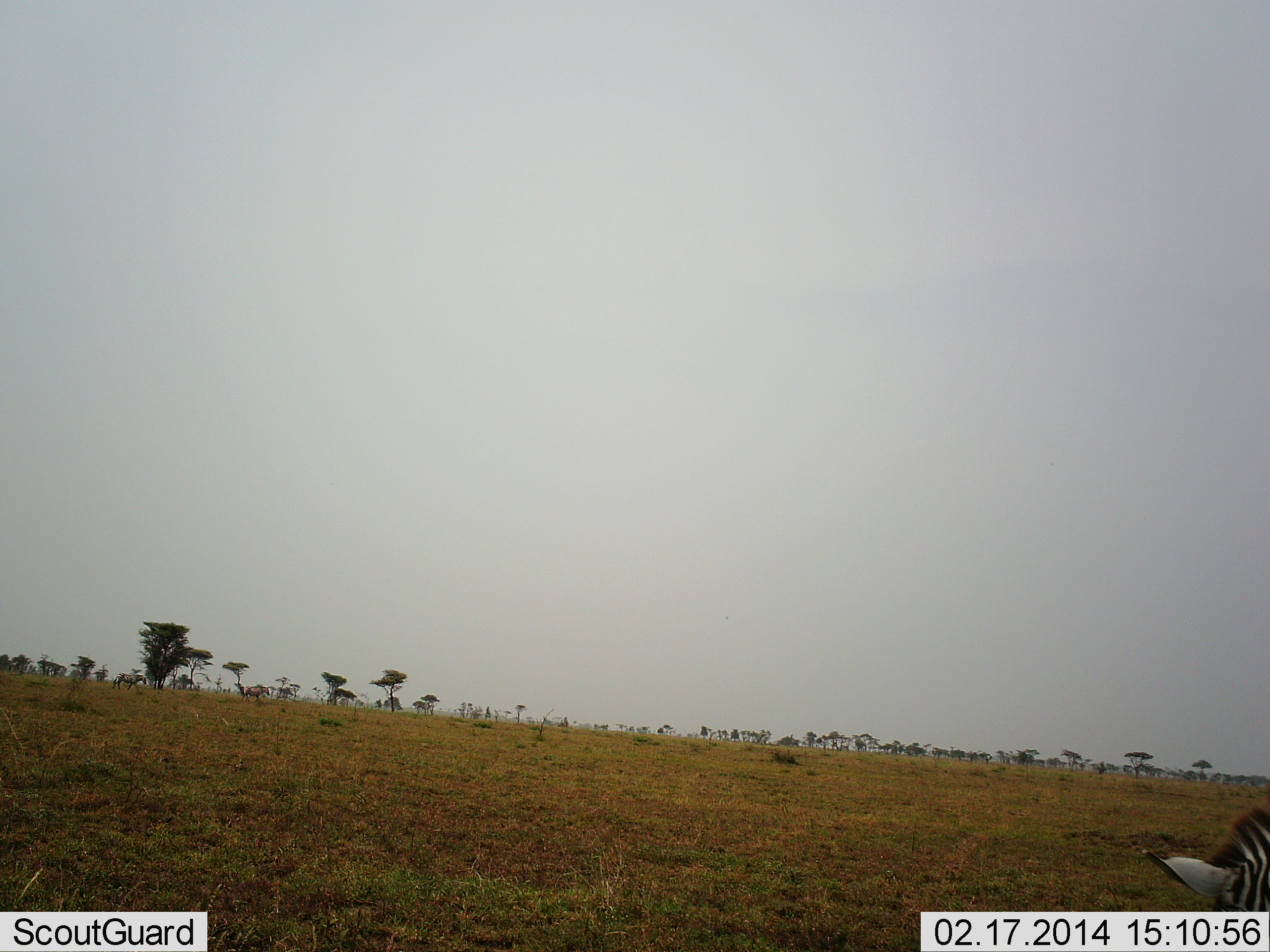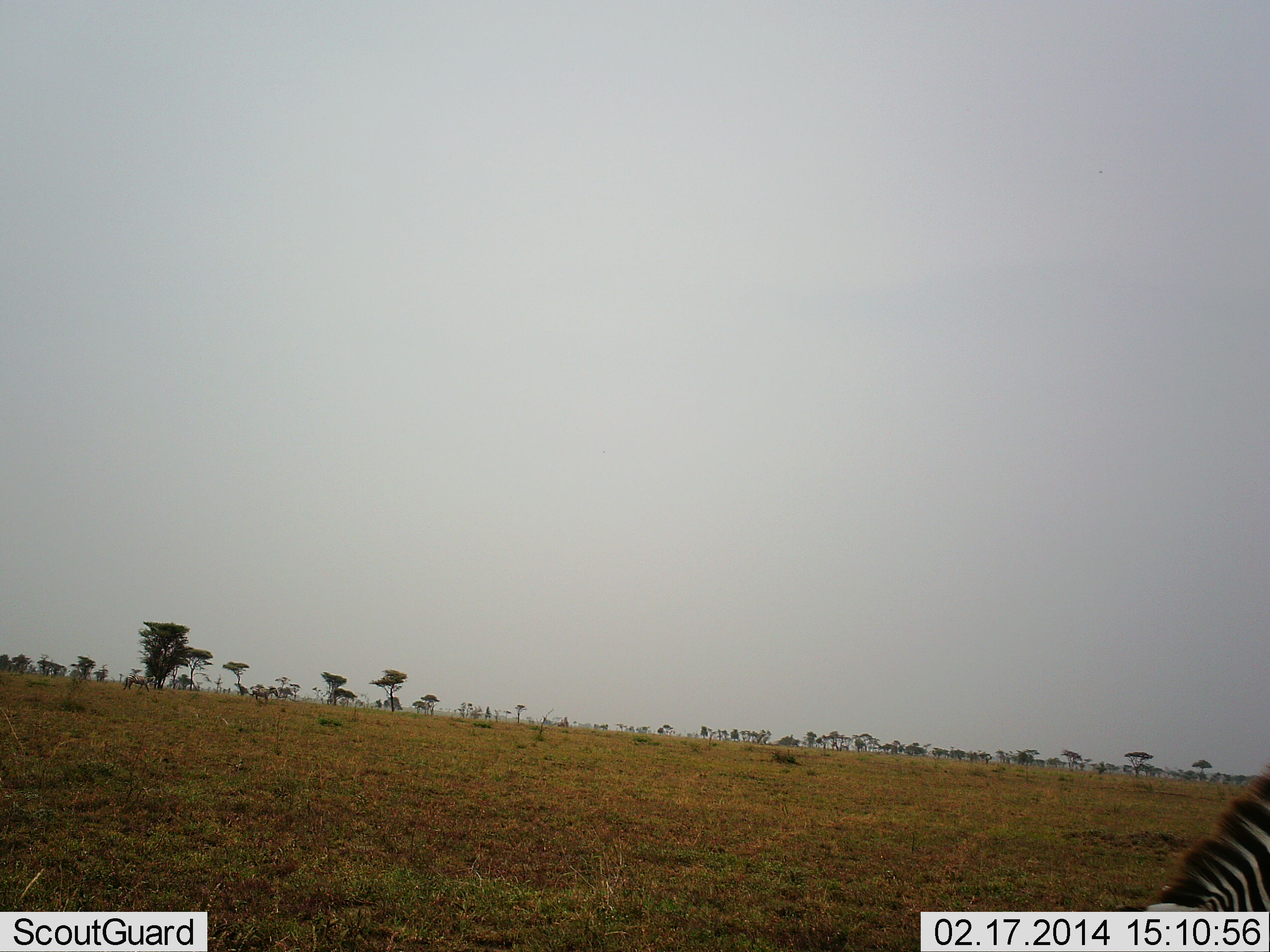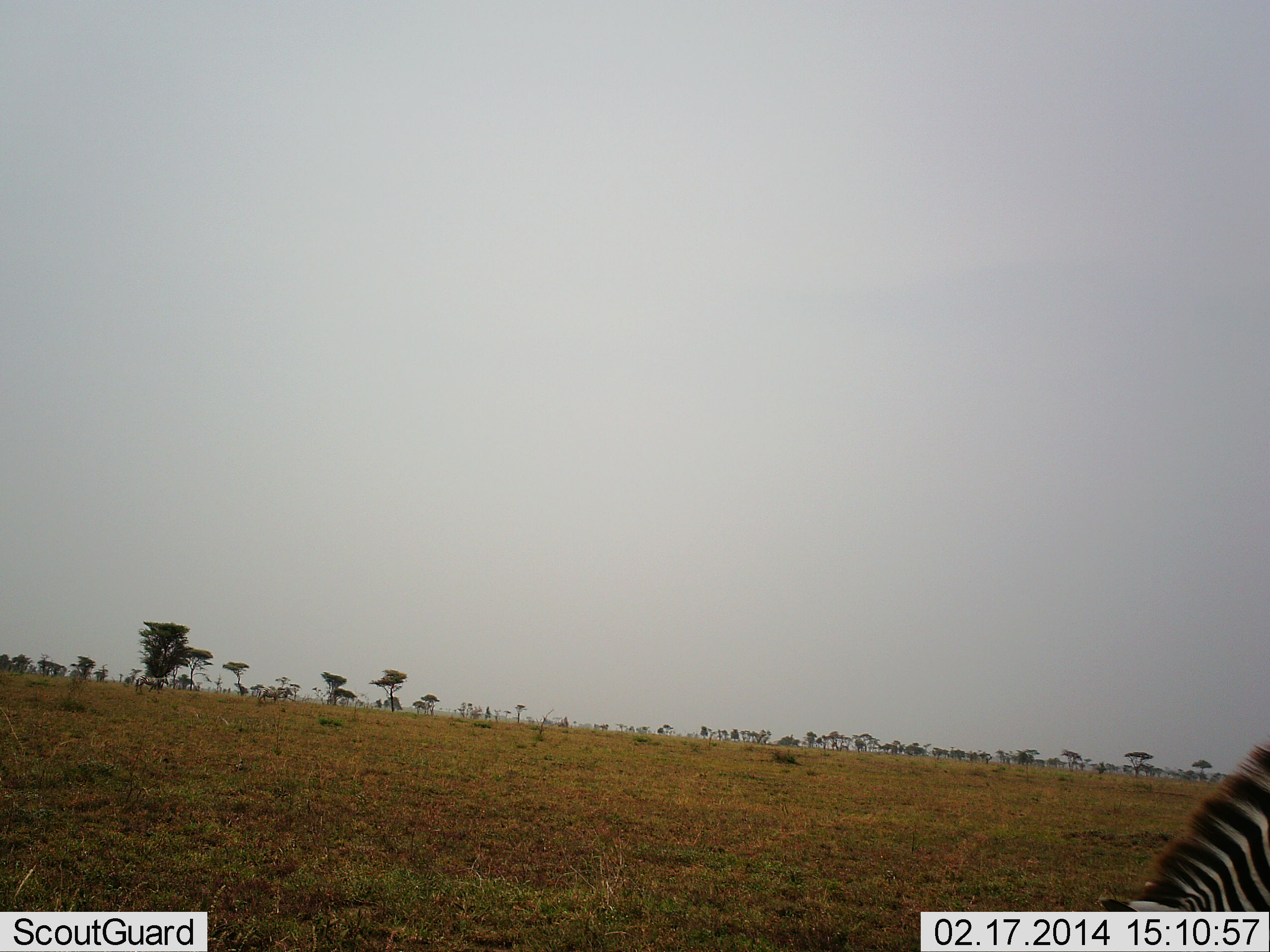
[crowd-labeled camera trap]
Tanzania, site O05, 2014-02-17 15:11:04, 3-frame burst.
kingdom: Animalia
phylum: Chordata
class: Mammalia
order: Perissodactyla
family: Equidae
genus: Equus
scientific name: Equus quagga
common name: plains zebra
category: zebra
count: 1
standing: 18%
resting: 0%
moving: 45%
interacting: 0%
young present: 0%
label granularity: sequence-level